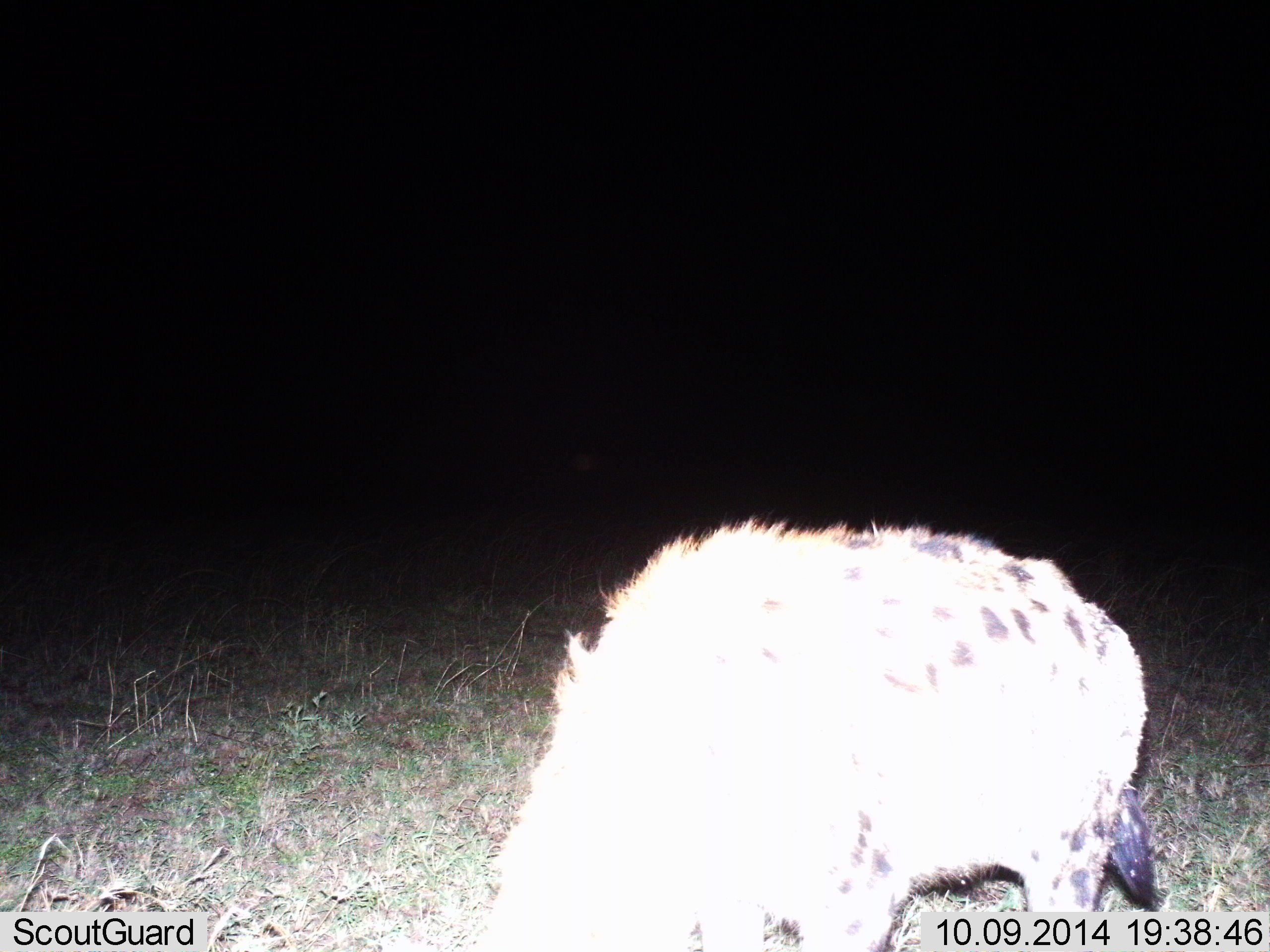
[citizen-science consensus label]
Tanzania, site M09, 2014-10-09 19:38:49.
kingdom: Animalia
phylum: Chordata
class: Mammalia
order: Carnivora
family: Hyaenidae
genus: Crocuta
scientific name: Crocuta crocuta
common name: spotted hyena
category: hyenaspotted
Hyenaspotted (spotted hyena) (Crocuta crocuta), count 1. Behavior (volunteer vote fractions): standing 50%, resting 0%, moving 20%, interacting 0%. Young present (vote fraction): 0%. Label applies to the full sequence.